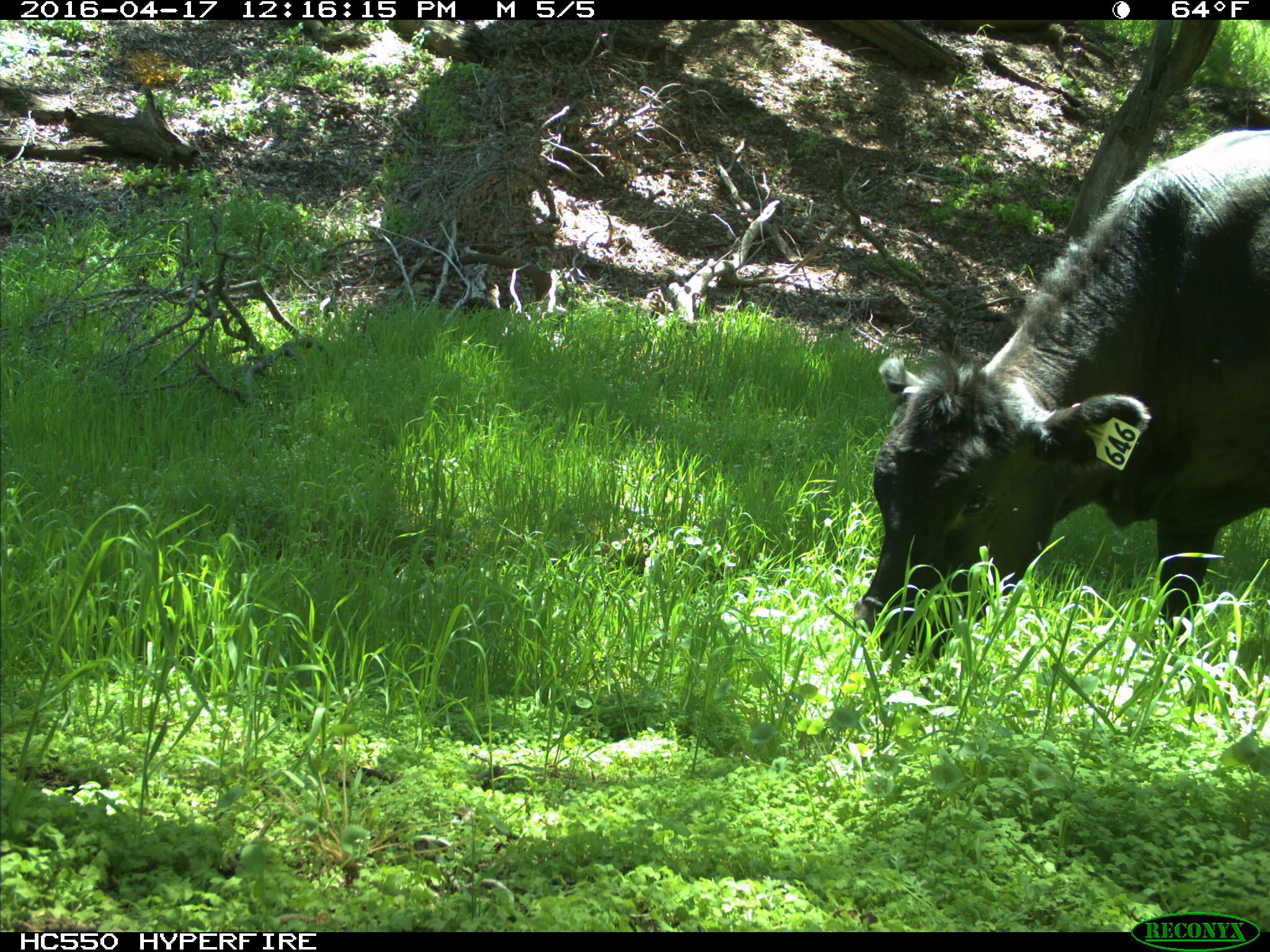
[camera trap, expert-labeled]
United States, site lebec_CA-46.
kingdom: Animalia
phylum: Chordata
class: Mammalia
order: Artiodactyla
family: Bovidae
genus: Bos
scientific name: Bos taurus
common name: domestic cow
Bos taurus (domestic cow).